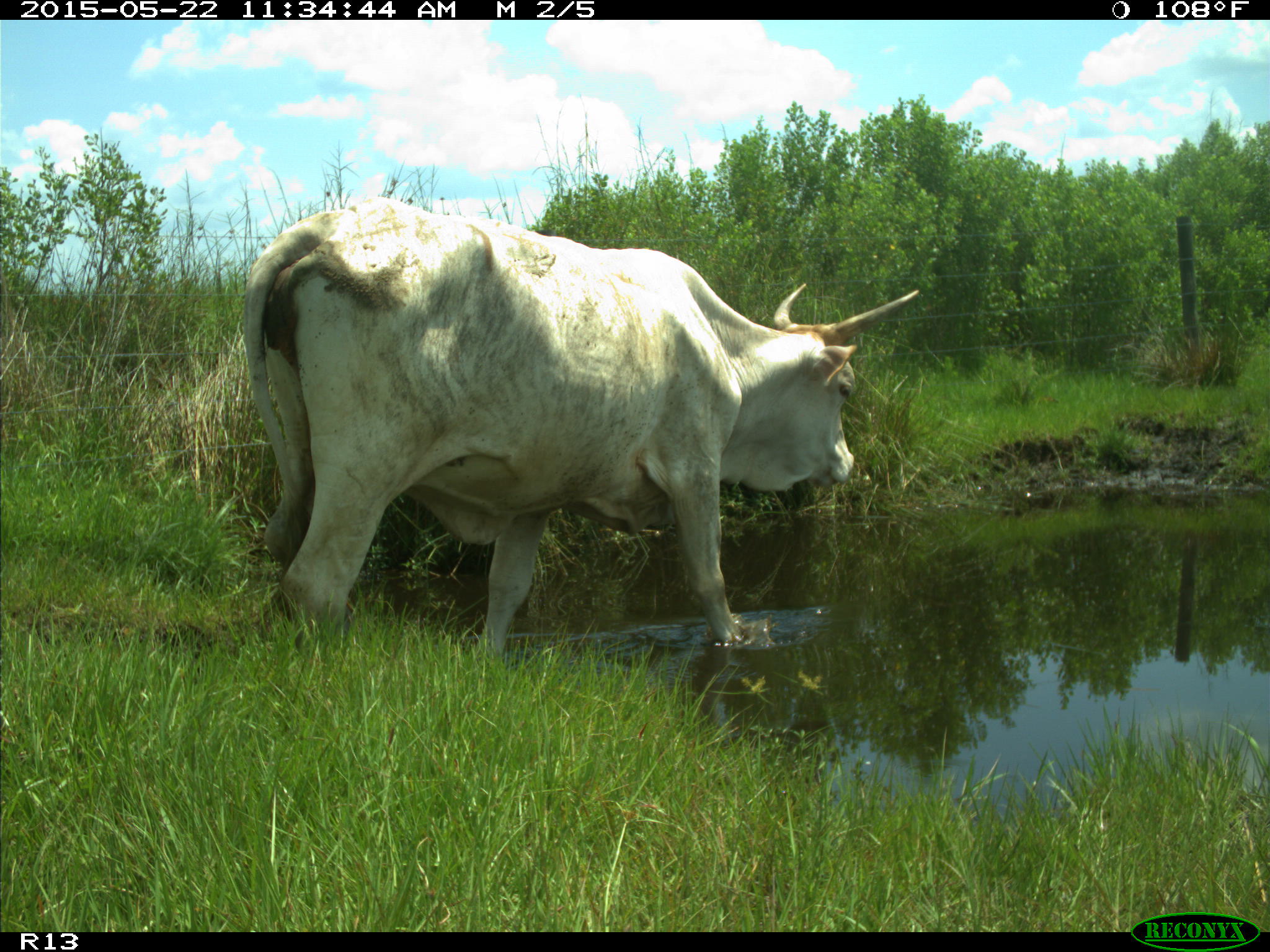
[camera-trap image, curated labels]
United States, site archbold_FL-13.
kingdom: Animalia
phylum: Chordata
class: Mammalia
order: Artiodactyla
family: Bovidae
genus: Bos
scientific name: Bos taurus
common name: domestic cow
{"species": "Bos taurus (domestic cow)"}